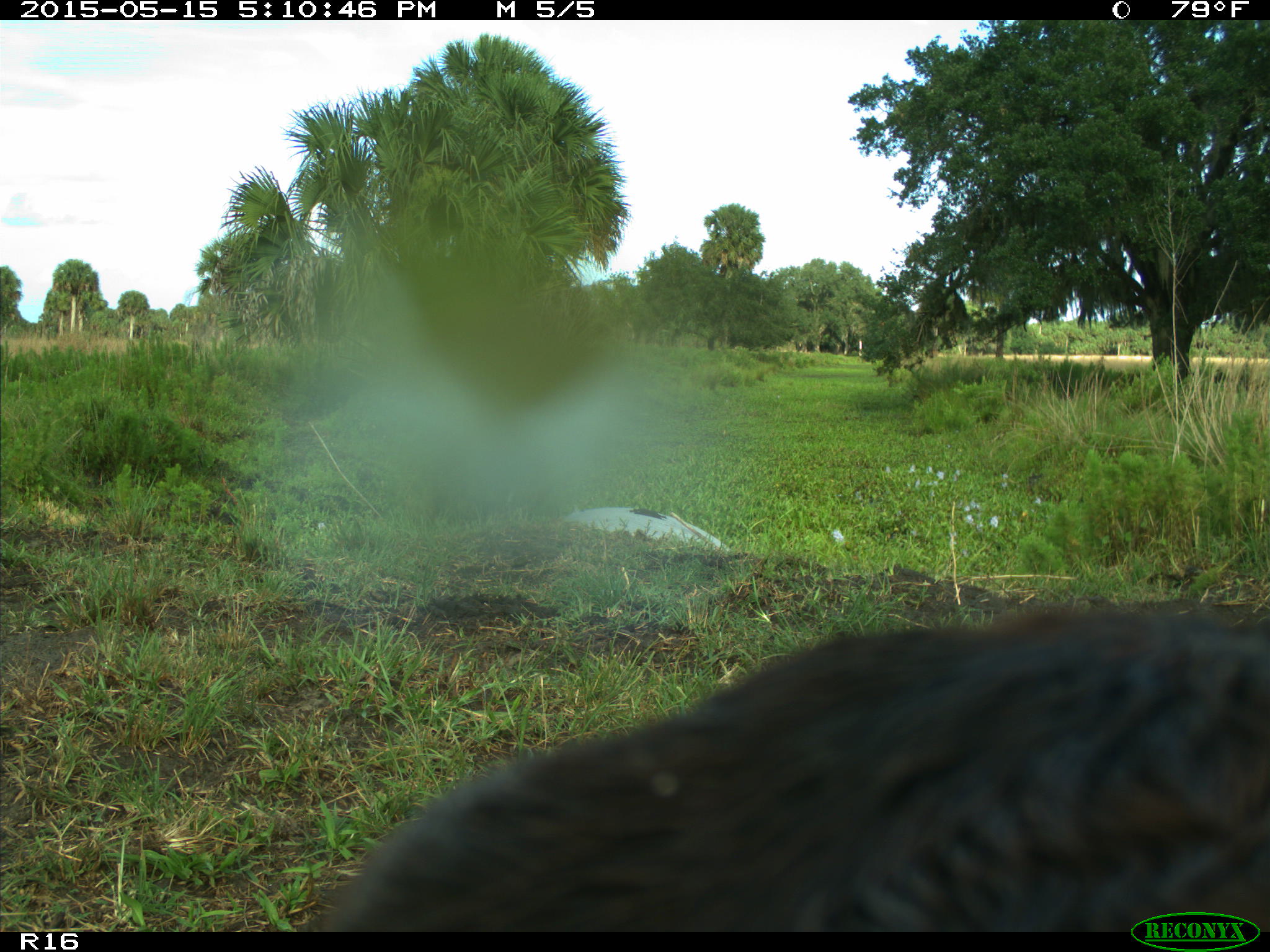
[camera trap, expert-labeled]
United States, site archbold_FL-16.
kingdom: Animalia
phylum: Chordata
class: Mammalia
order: Artiodactyla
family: Bovidae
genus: Bos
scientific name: Bos taurus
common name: domestic cow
Bos taurus (domestic cow).